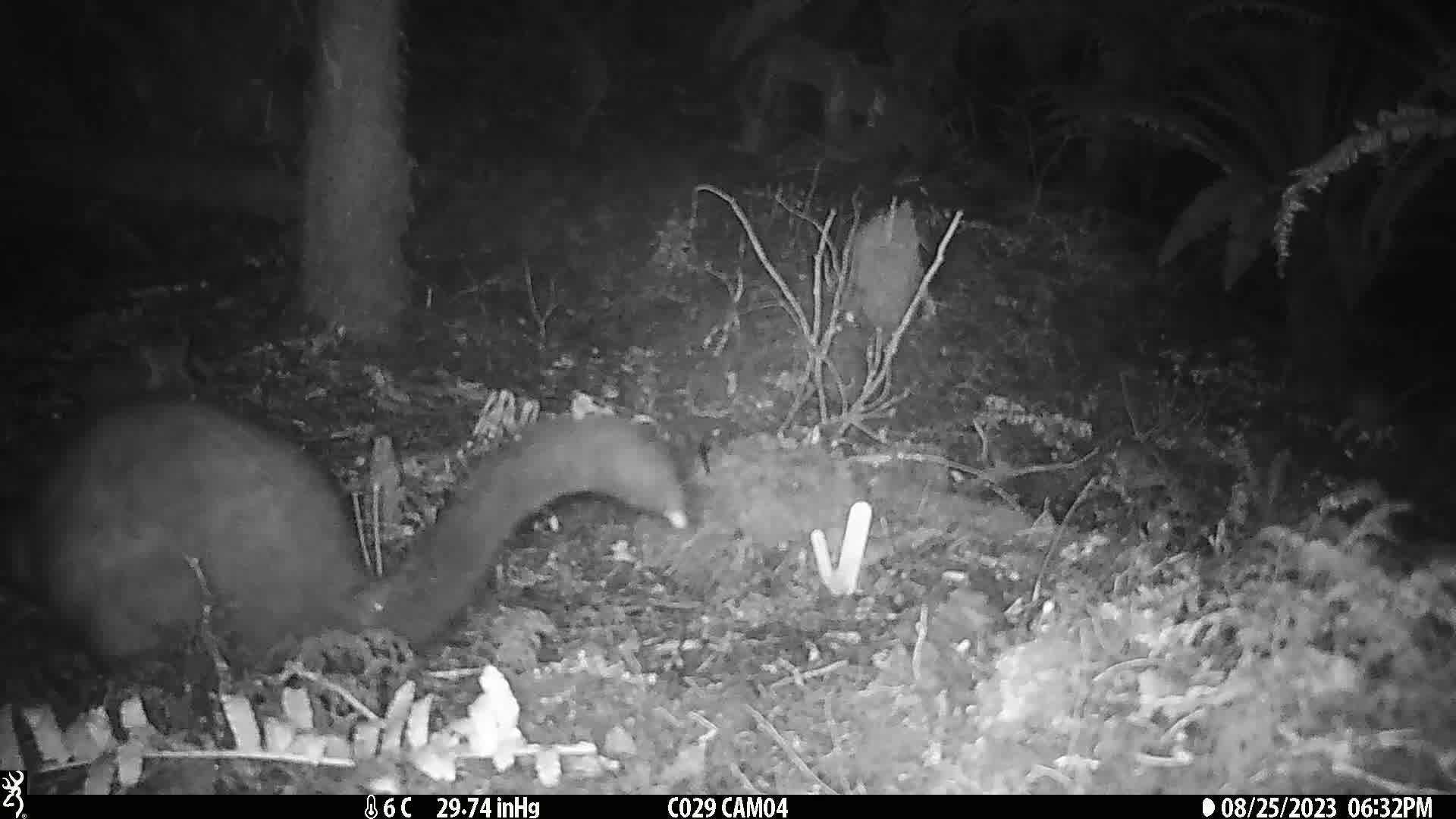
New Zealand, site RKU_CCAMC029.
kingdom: Animalia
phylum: Chordata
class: Mammalia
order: Diprotodontia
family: Phalangeridae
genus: Trichosurus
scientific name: Trichosurus vulpecula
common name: common brushtail possum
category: possum